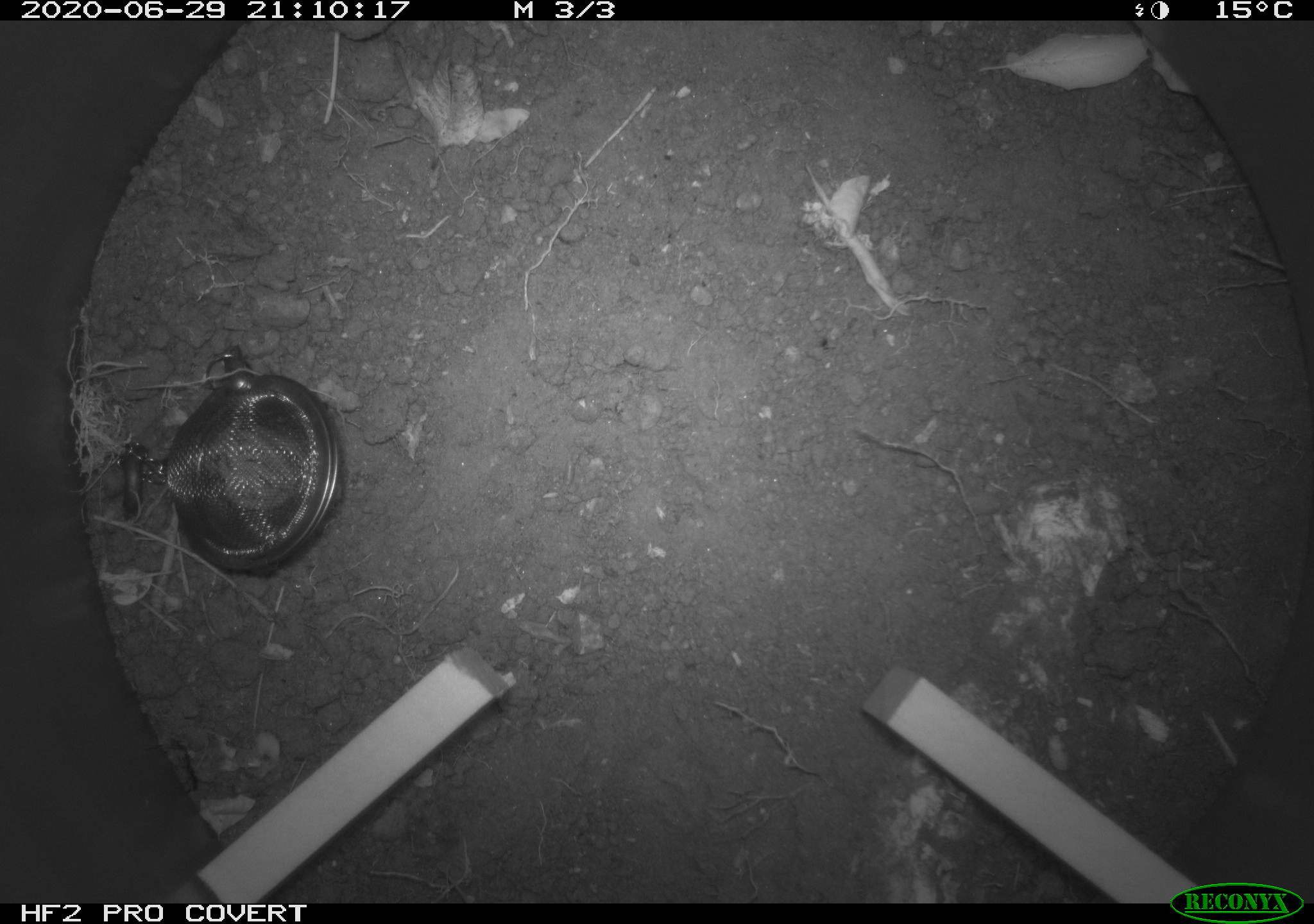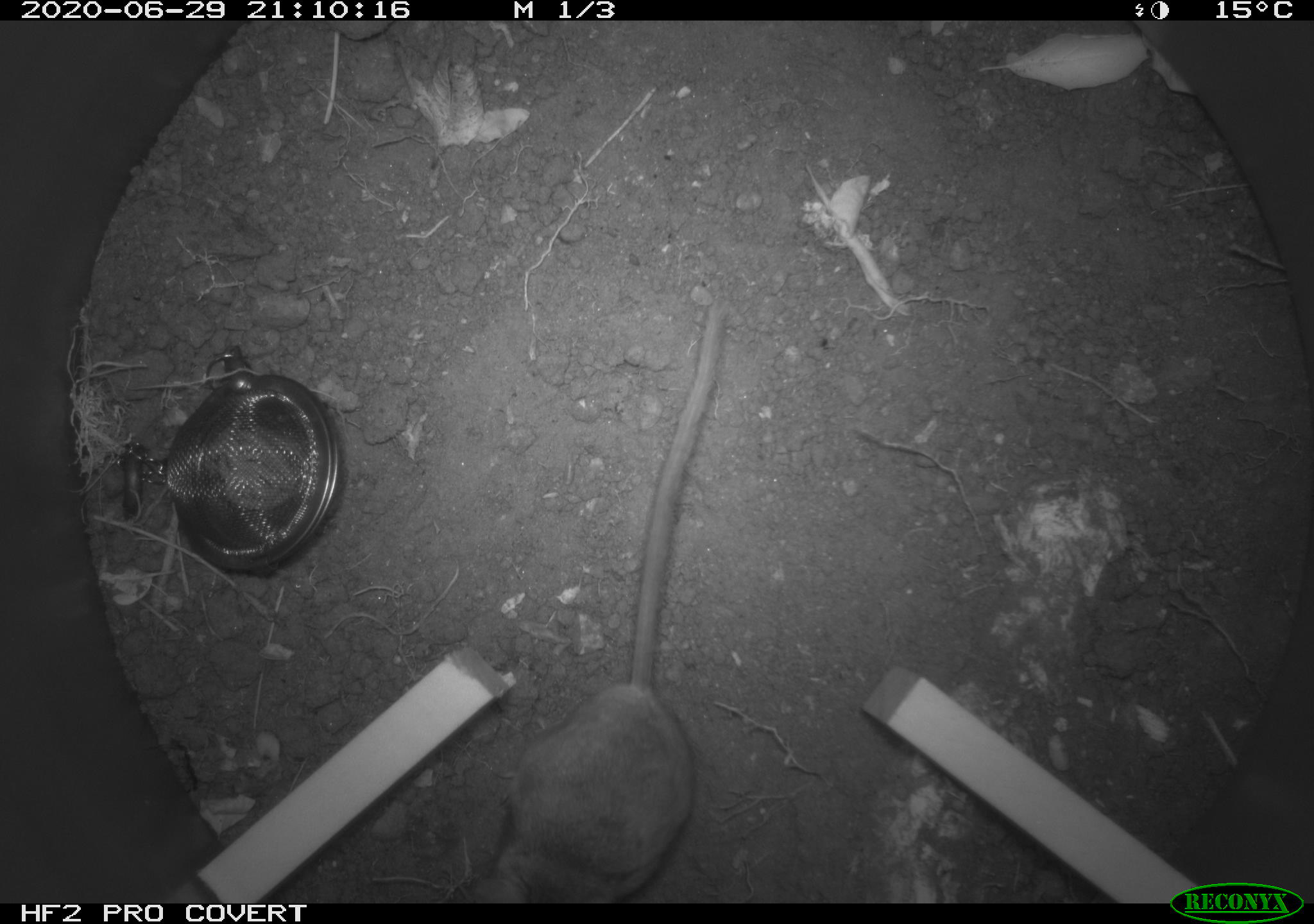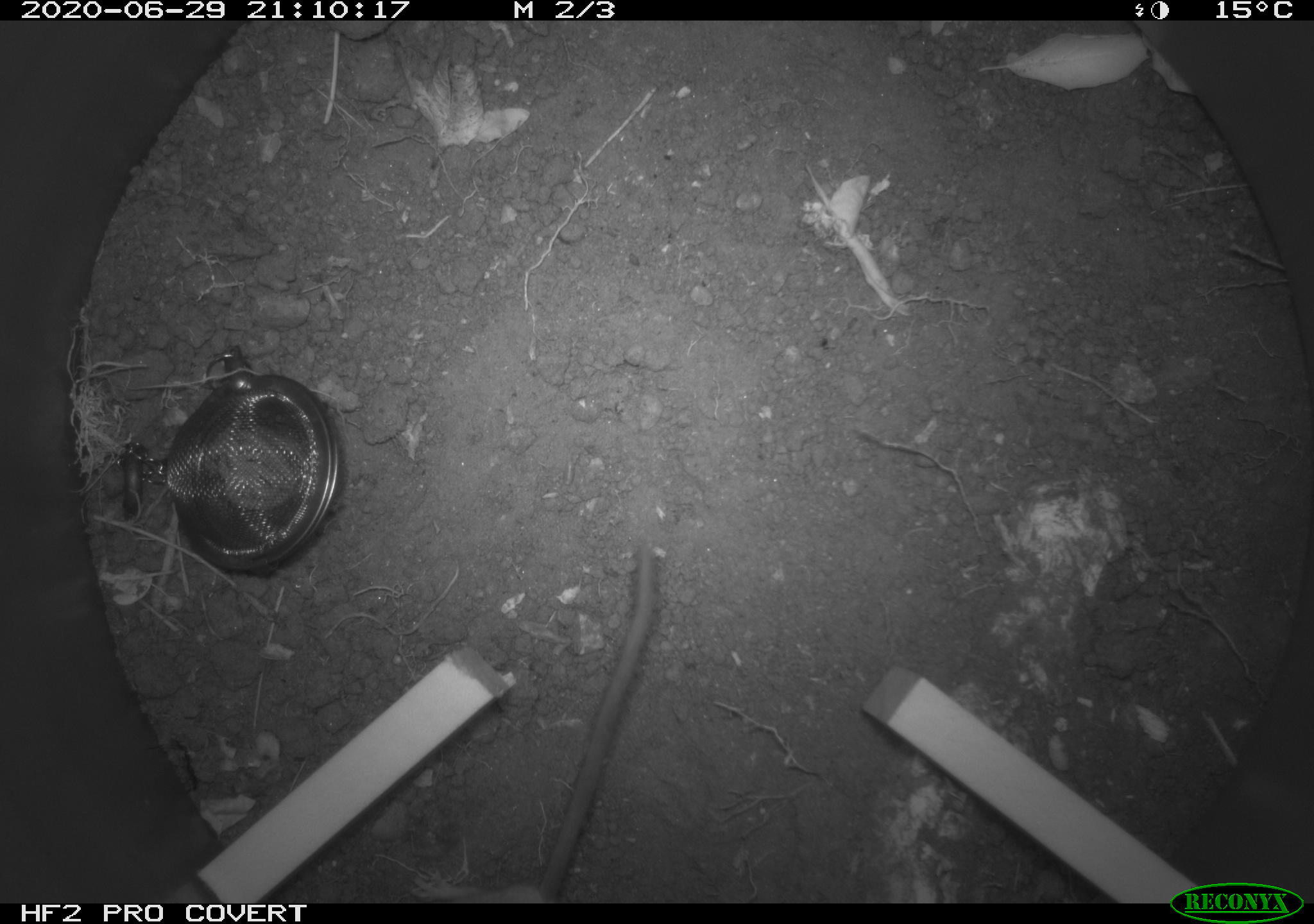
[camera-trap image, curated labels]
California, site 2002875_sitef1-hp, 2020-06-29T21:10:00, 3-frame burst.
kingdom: Animalia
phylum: Chordata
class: Mammalia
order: Rodentia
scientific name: Rodentia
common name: rodent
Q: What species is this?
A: Rodent (Rodentia).